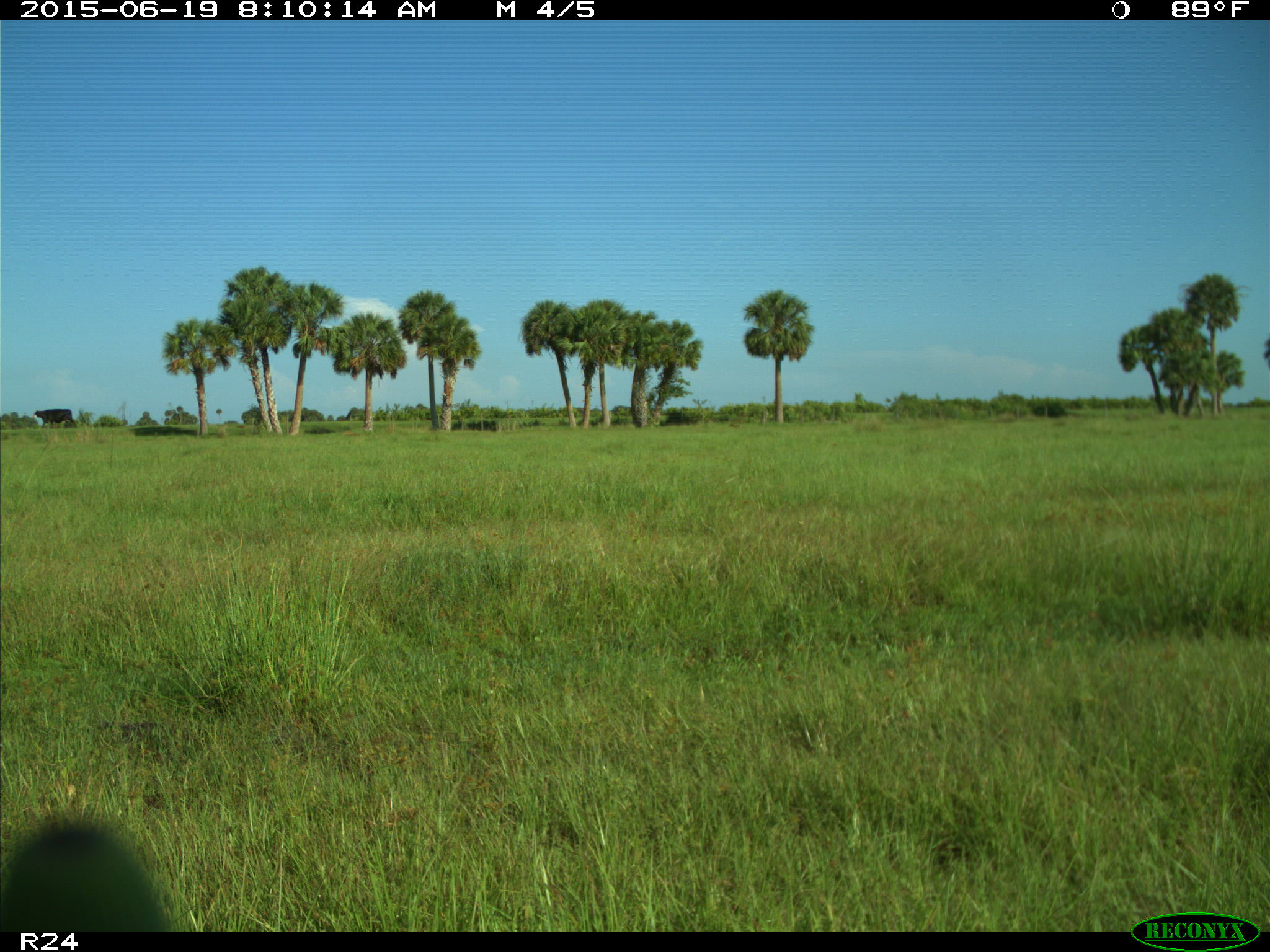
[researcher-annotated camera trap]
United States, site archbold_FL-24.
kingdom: Animalia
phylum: Chordata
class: Mammalia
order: Artiodactyla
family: Bovidae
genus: Bos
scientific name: Bos taurus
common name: domestic cow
Bos taurus (domestic cow).